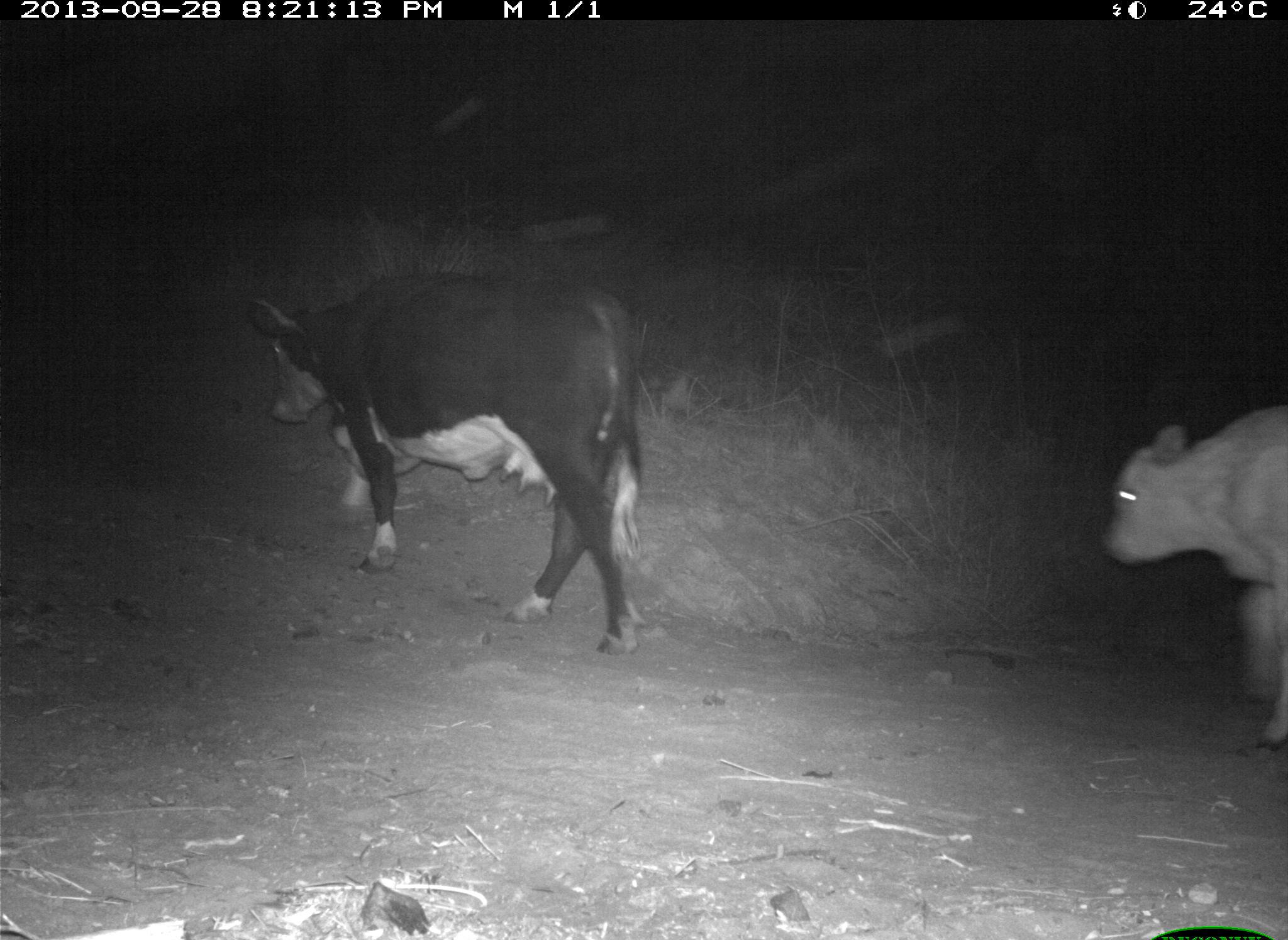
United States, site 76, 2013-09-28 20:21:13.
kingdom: Animalia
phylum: Chordata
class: Mammalia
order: Artiodactyla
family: Bovidae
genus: Bos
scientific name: Bos taurus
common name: cow